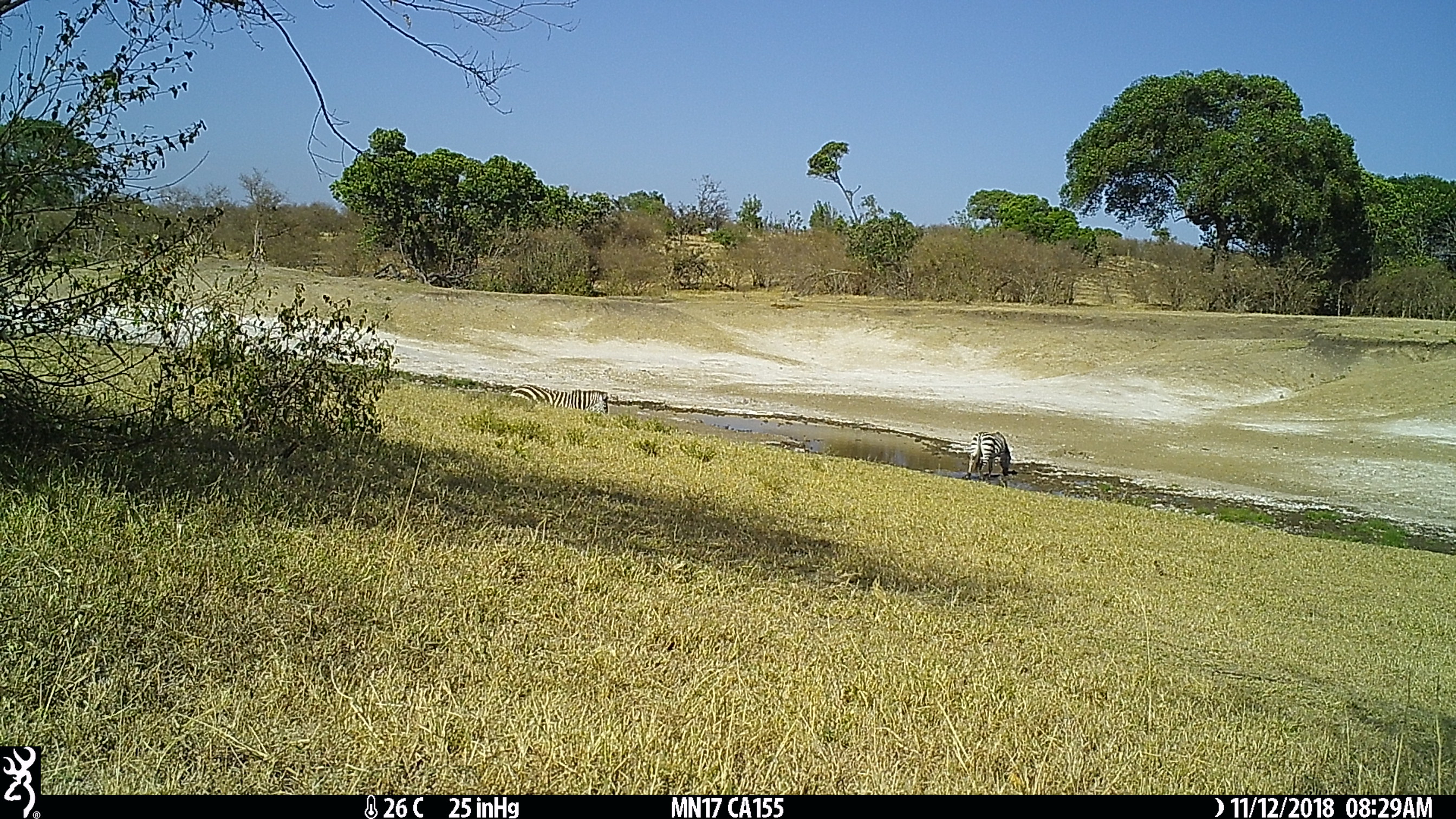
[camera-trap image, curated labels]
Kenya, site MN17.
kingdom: Animalia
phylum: Chordata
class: Mammalia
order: Perissodactyla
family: Equidae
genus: Equus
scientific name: Equus quagga burchellii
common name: burchell's zebra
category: zebra